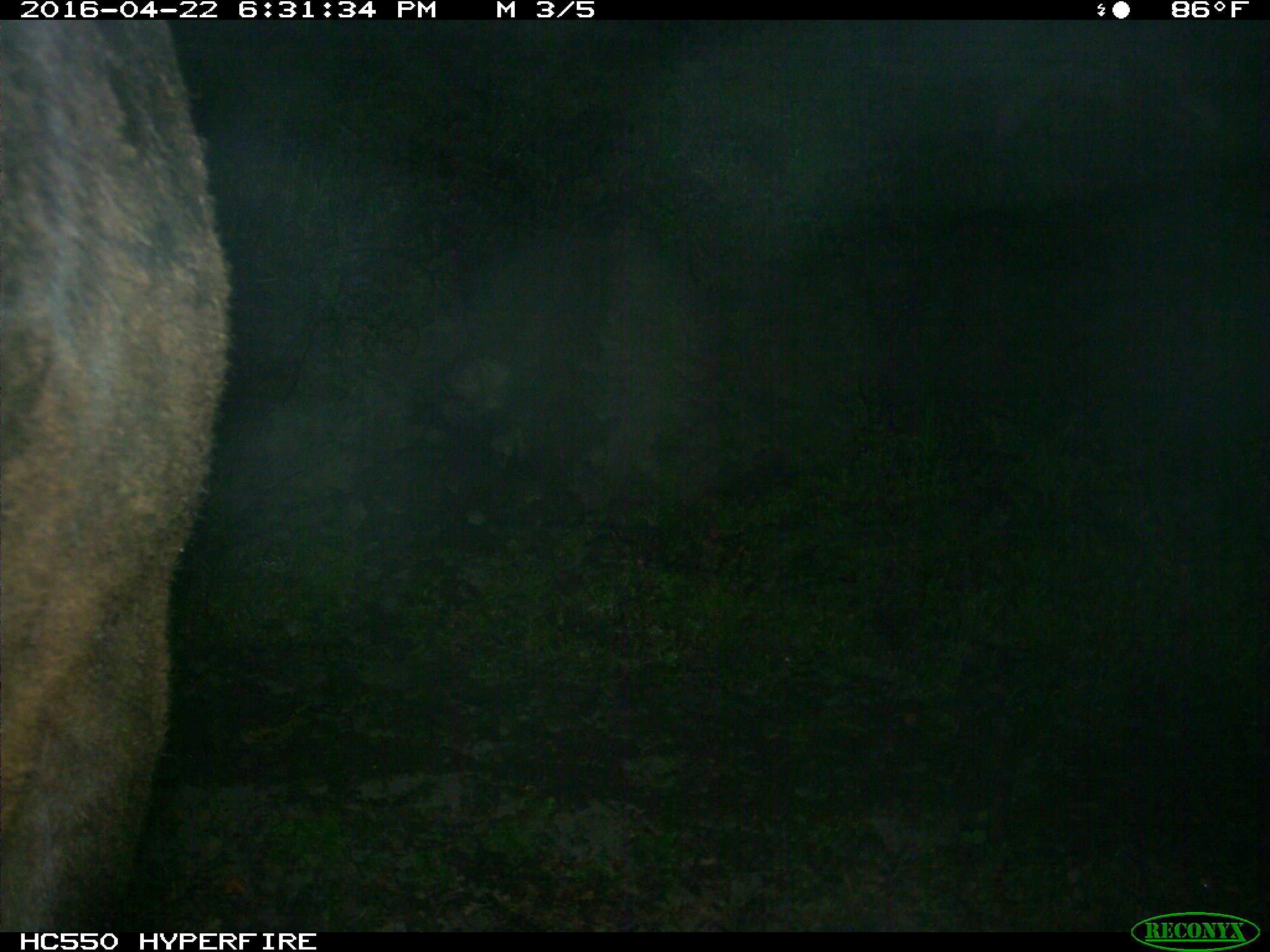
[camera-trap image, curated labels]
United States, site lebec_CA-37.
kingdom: Animalia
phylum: Chordata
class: Mammalia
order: Artiodactyla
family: Bovidae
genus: Bos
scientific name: Bos taurus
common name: domestic cow